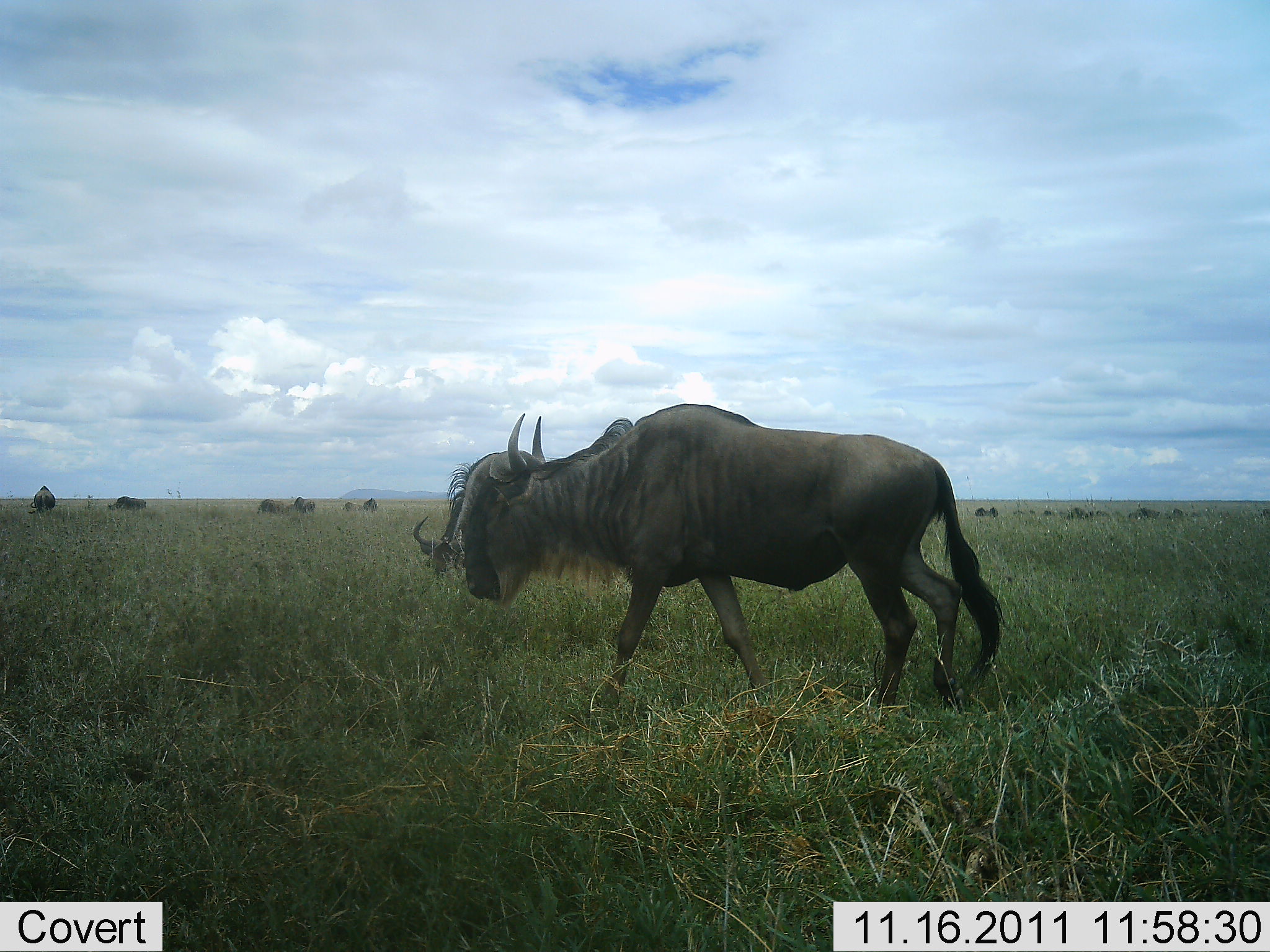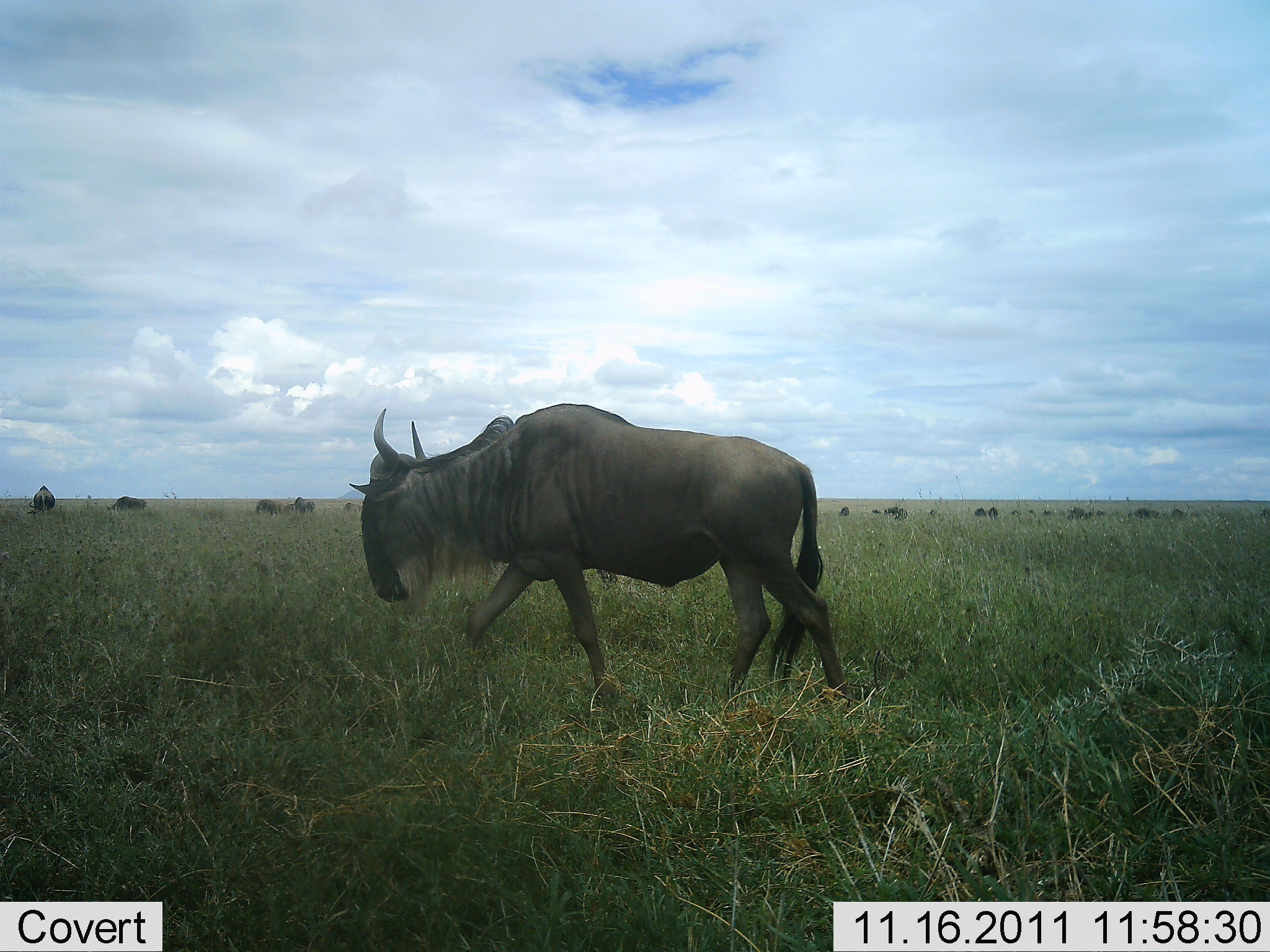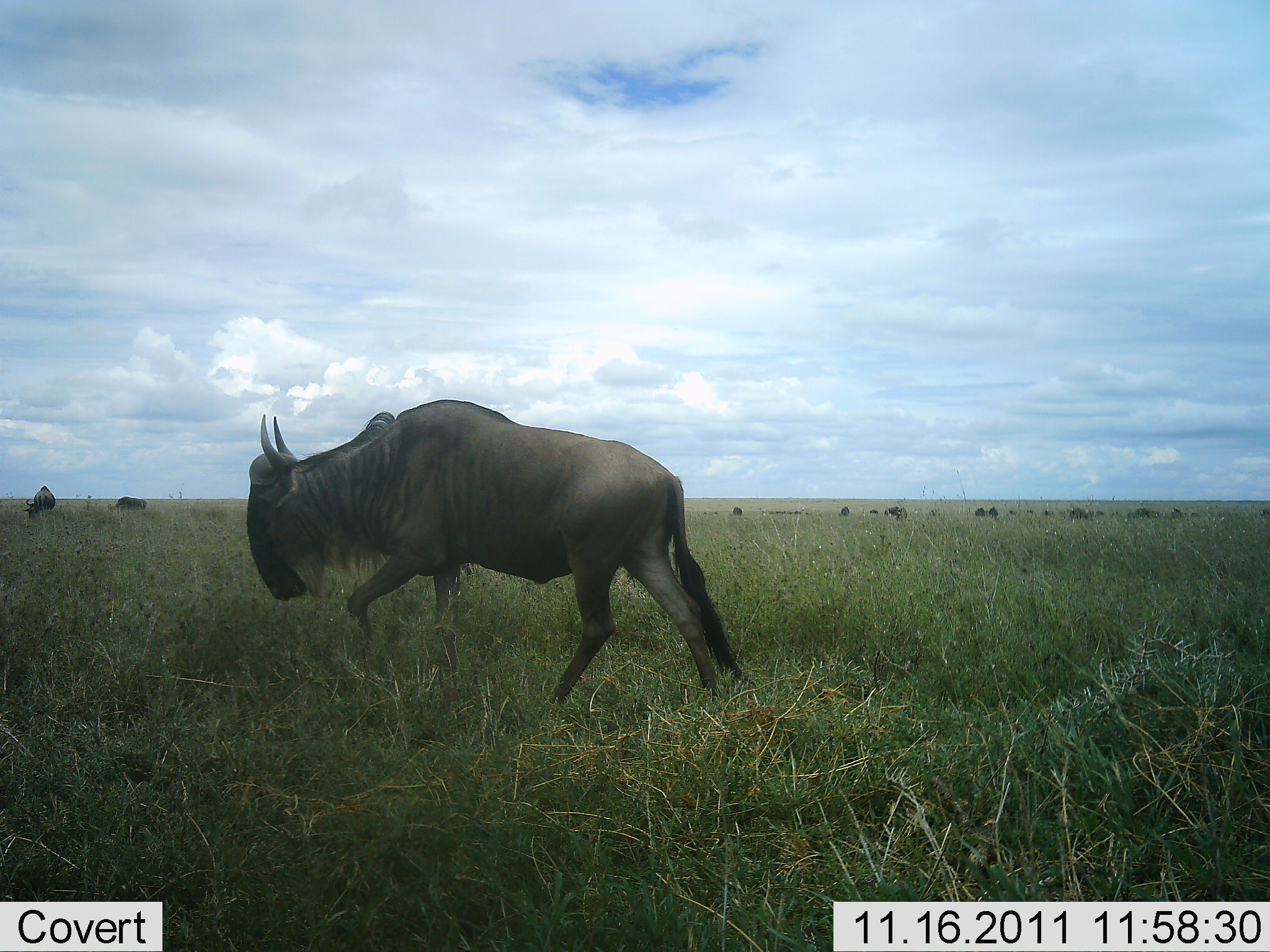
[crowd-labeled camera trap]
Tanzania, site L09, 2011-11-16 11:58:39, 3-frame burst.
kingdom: Animalia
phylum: Chordata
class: Mammalia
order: Artiodactyla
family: Bovidae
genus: Connochaetes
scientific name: Connochaetes taurinus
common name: blue wildebeest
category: wildebeest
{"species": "wildebeest (blue wildebeest) (Connochaetes taurinus)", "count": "7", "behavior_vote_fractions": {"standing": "38%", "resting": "12%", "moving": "94%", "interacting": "0%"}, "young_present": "0%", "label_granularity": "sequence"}